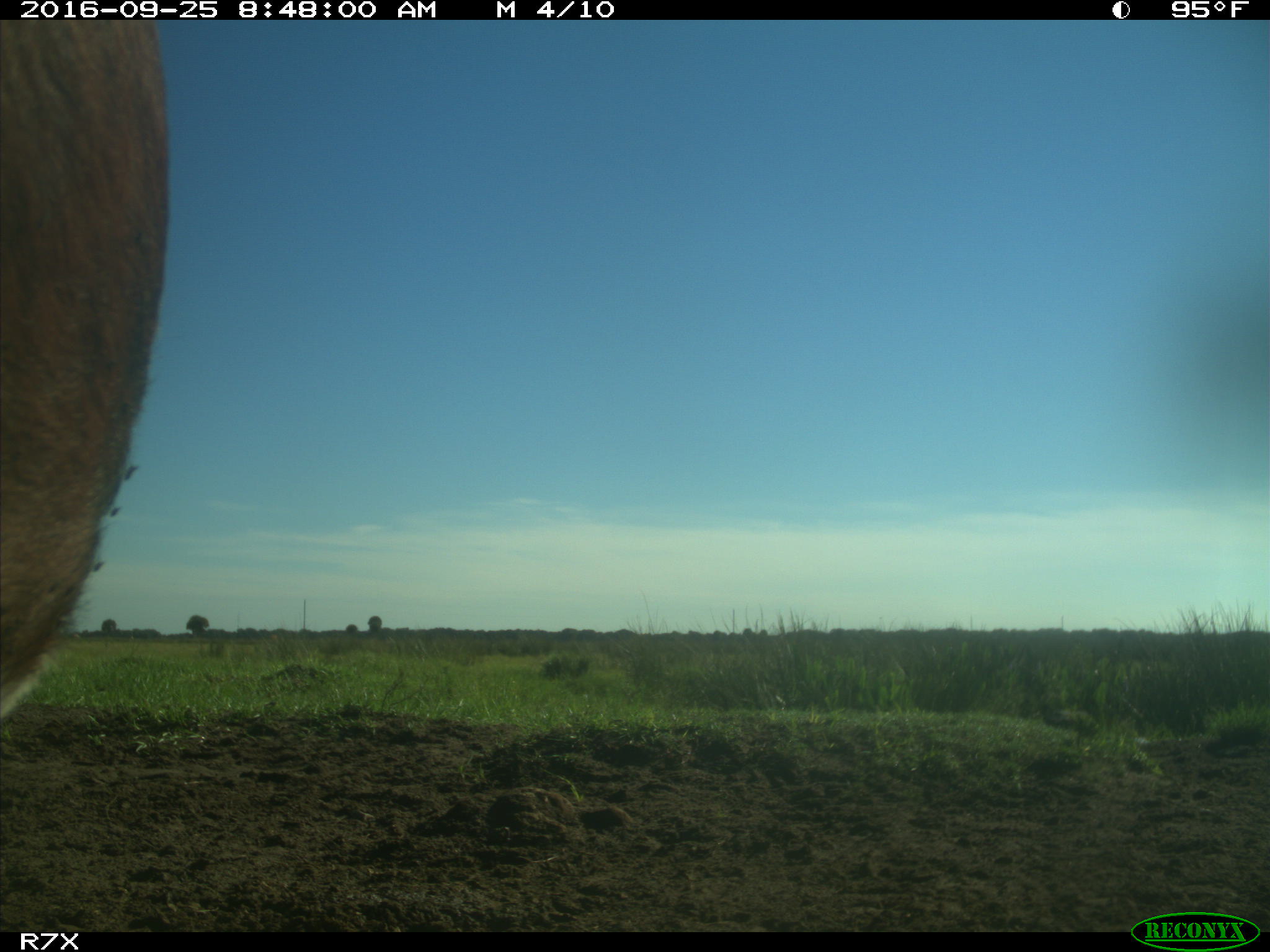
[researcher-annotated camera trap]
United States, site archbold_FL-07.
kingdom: Animalia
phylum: Chordata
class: Mammalia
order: Artiodactyla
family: Bovidae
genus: Bos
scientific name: Bos taurus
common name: domestic cow